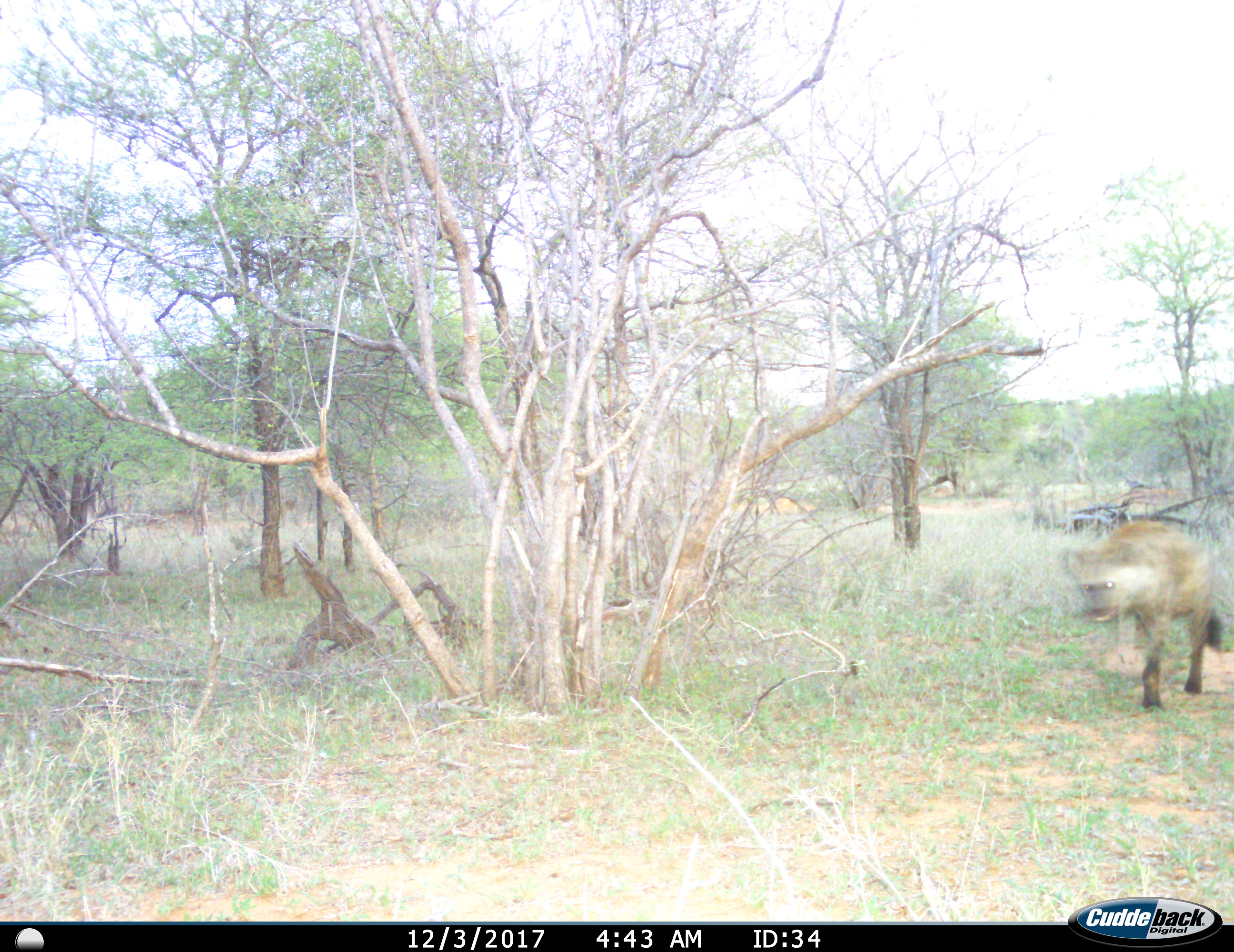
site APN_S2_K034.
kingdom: Animalia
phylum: Chordata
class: Mammalia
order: Carnivora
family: Hyaenidae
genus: Crocuta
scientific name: Crocuta crocuta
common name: spotted hyena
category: hyenaspotted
Hyenaspotted (spotted hyena) (Crocuta crocuta), count 1. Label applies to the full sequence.